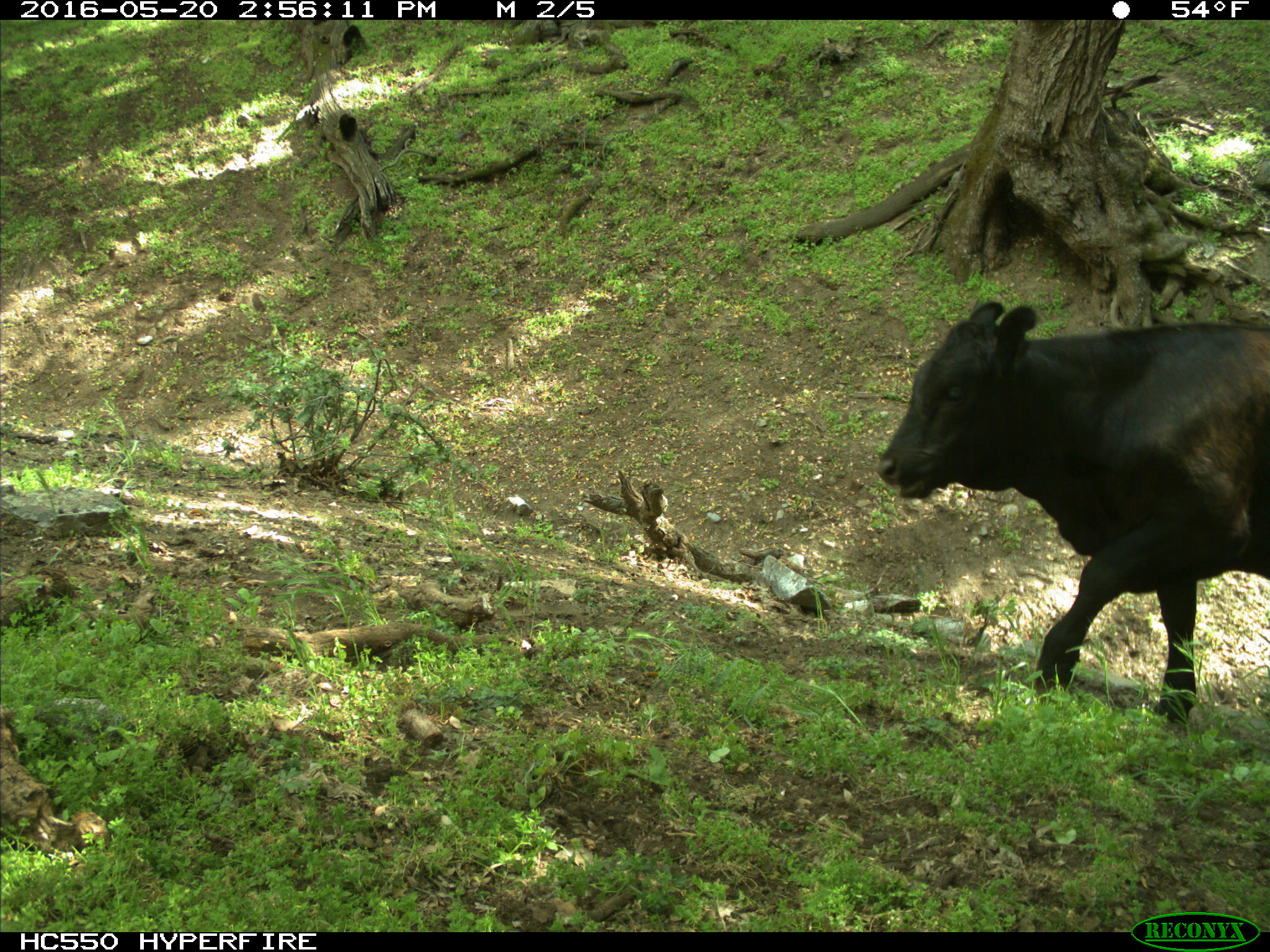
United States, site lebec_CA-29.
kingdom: Animalia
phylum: Chordata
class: Mammalia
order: Artiodactyla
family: Bovidae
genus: Bos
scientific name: Bos taurus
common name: domestic cow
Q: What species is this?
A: Bos taurus (domestic cow).